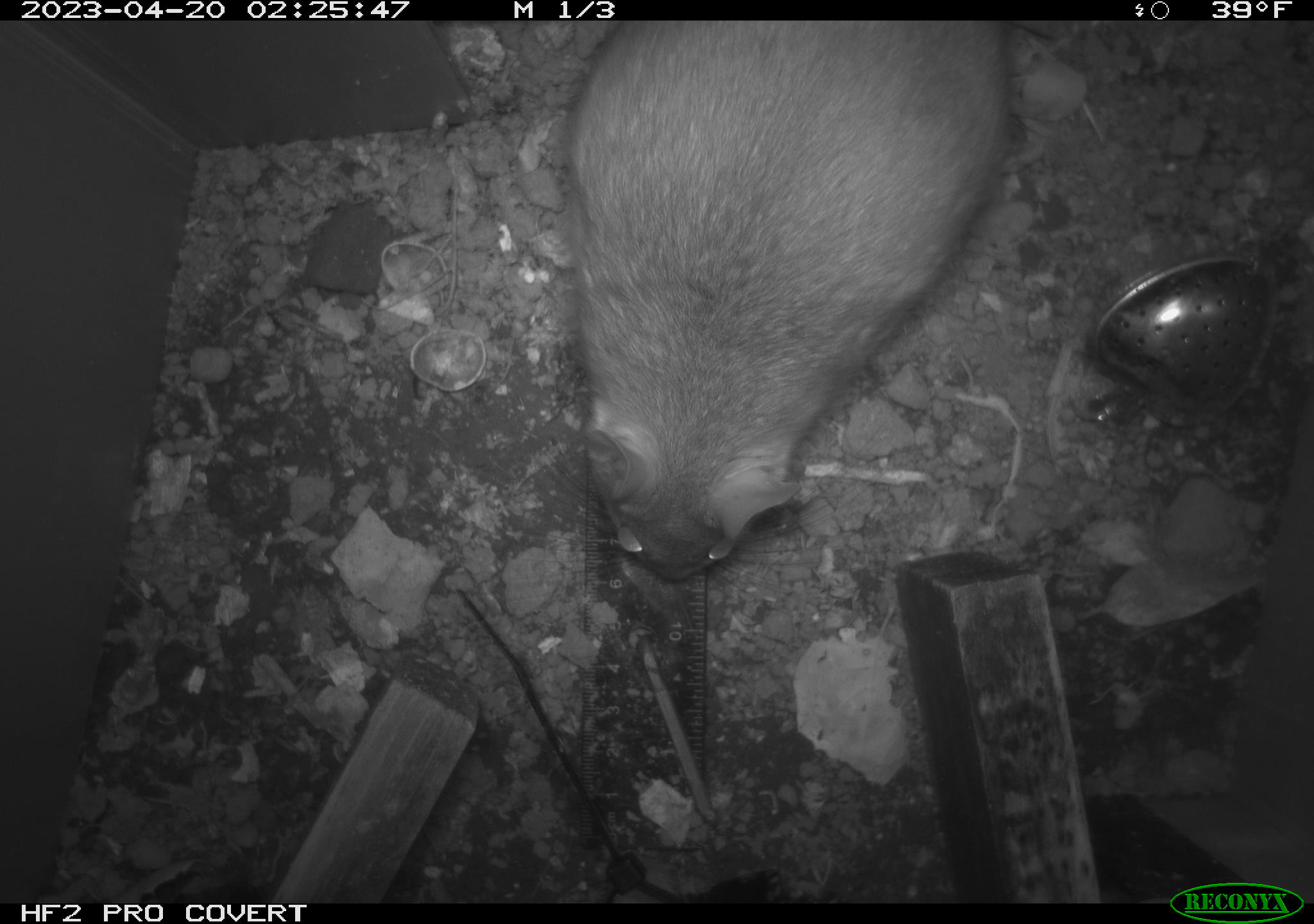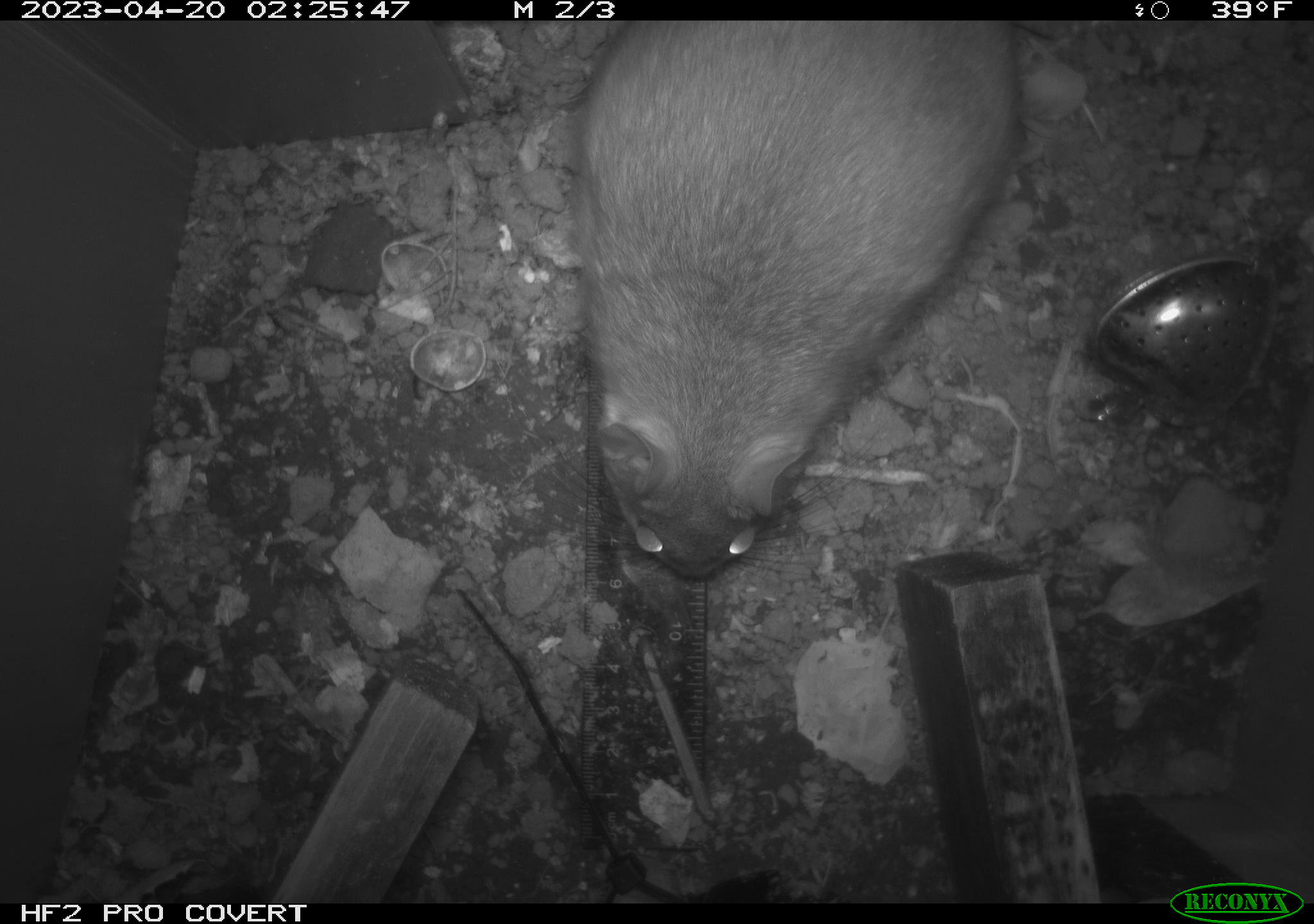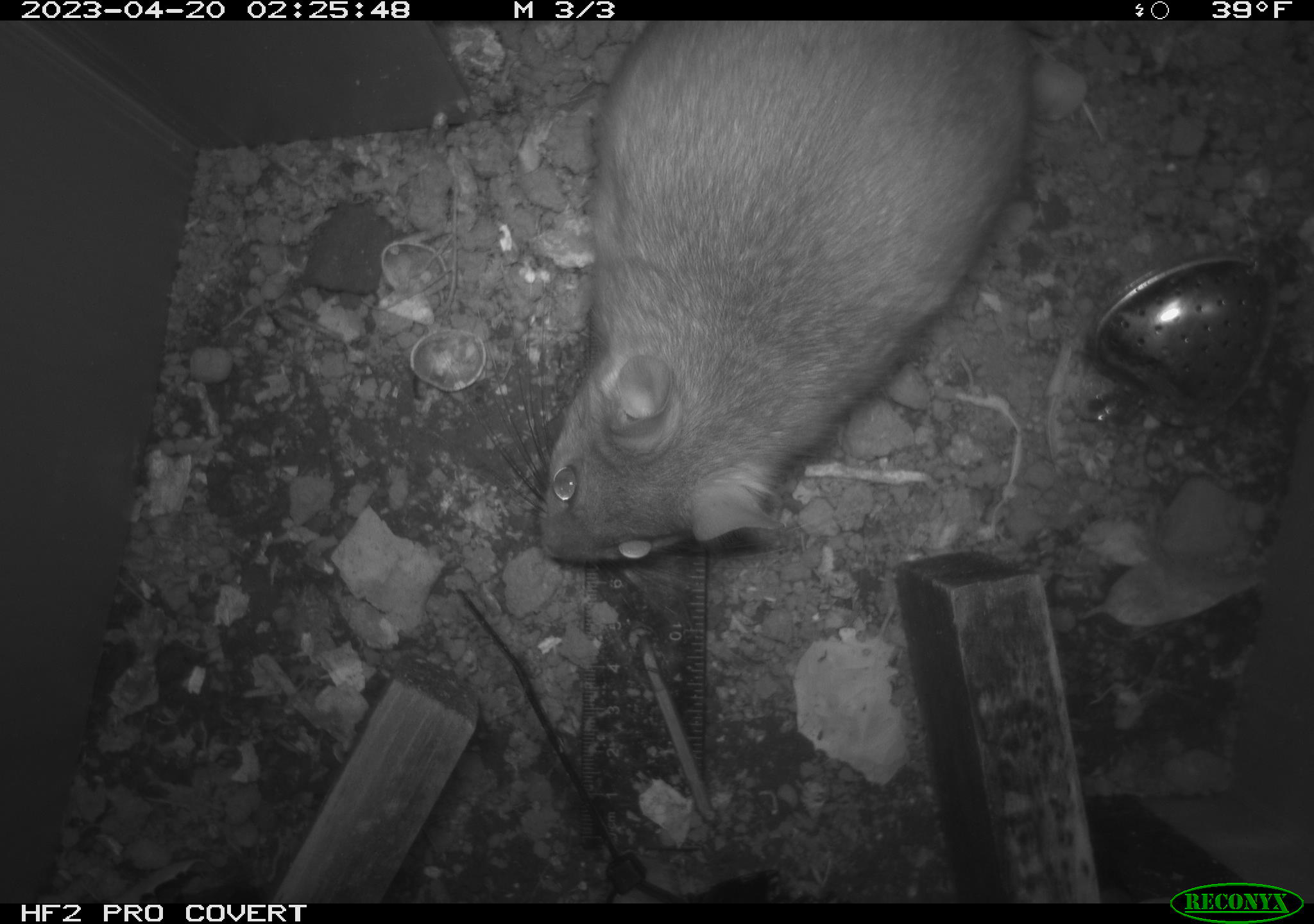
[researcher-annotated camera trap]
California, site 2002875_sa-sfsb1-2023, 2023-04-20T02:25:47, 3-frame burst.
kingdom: Animalia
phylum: Chordata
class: Mammalia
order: Rodentia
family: Cricetidae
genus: Neotoma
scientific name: Neotoma fuscipes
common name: dusky-footed woodrat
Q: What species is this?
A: Dusky-footed woodrat (Neotoma fuscipes).